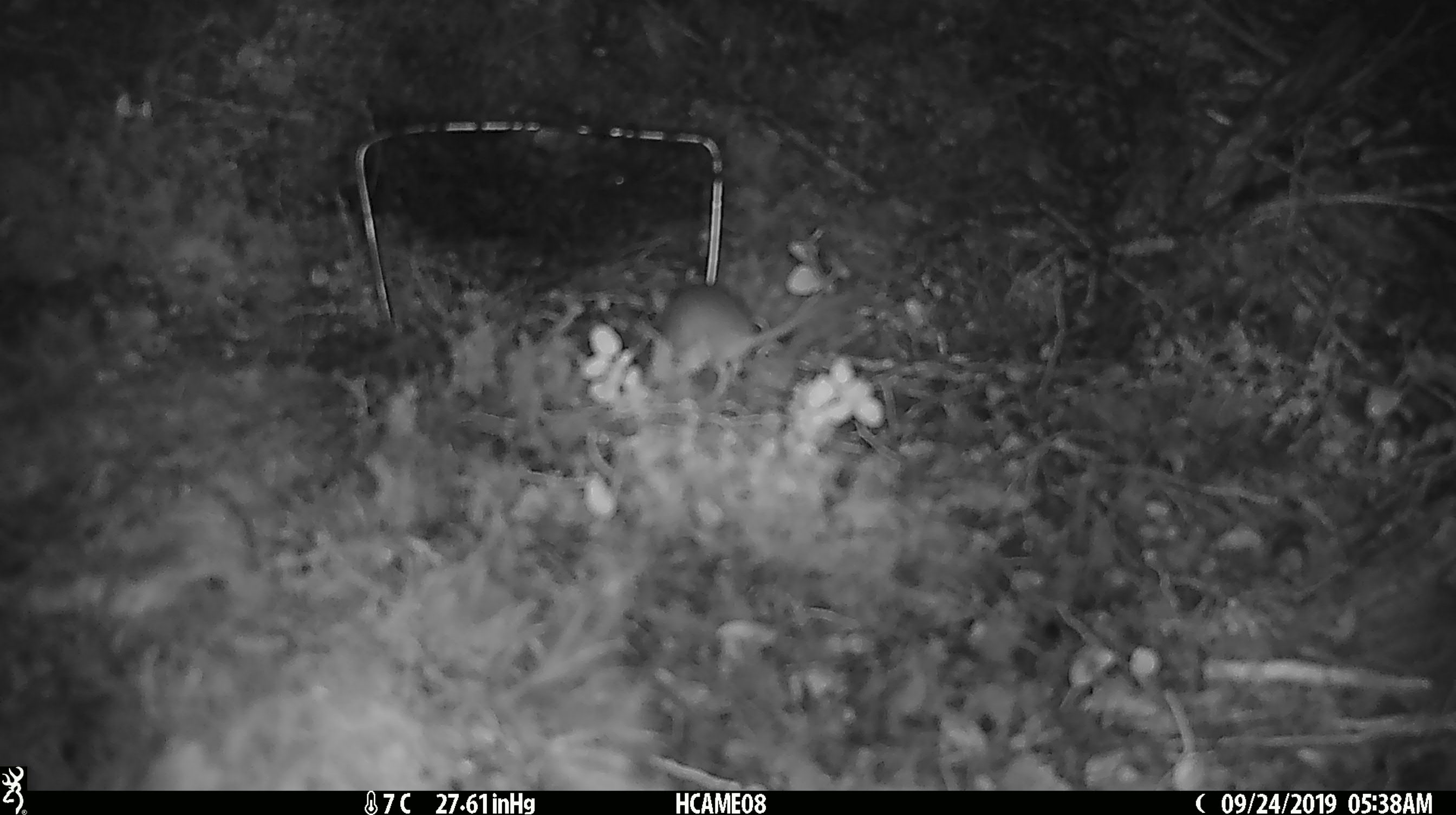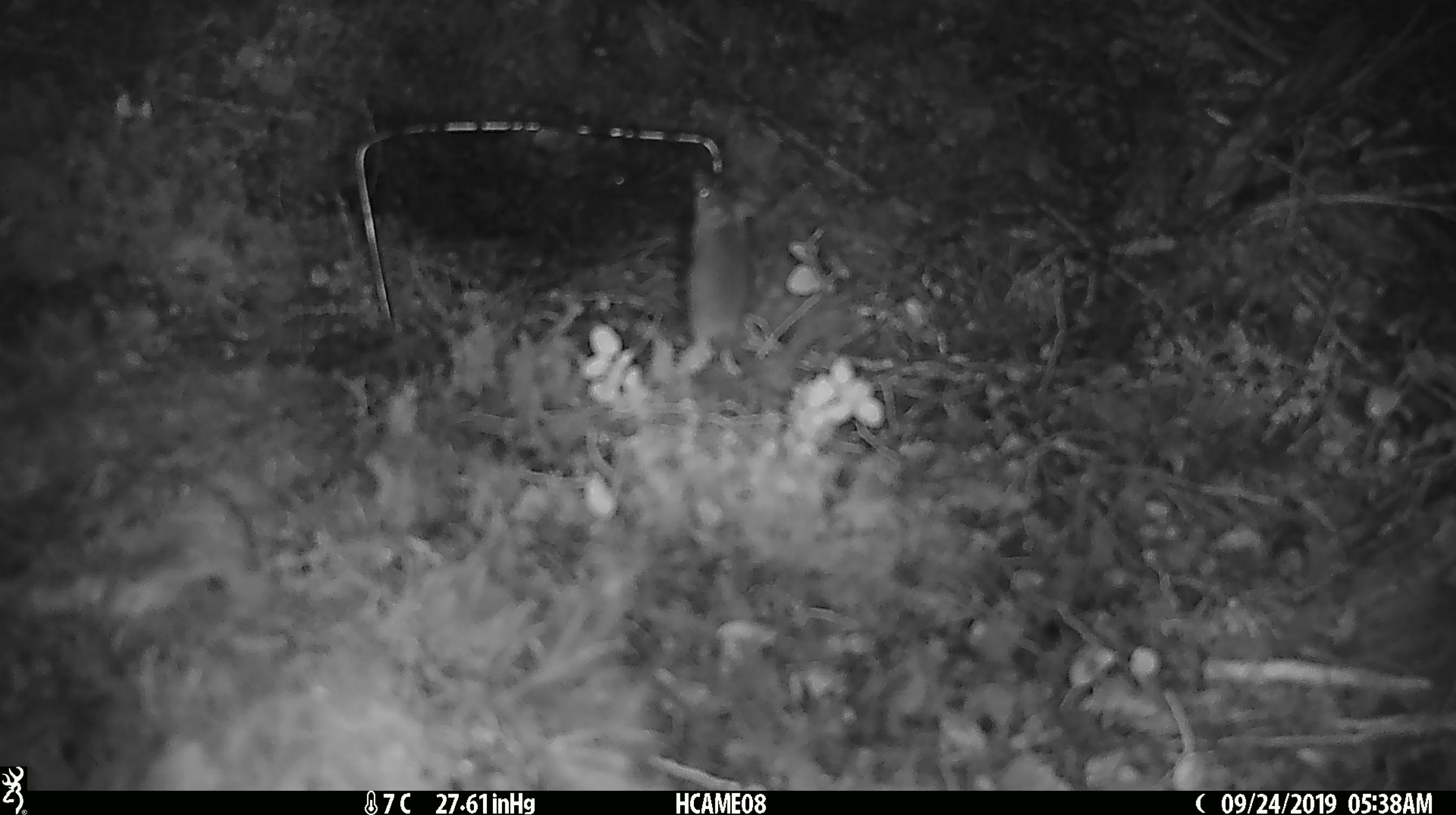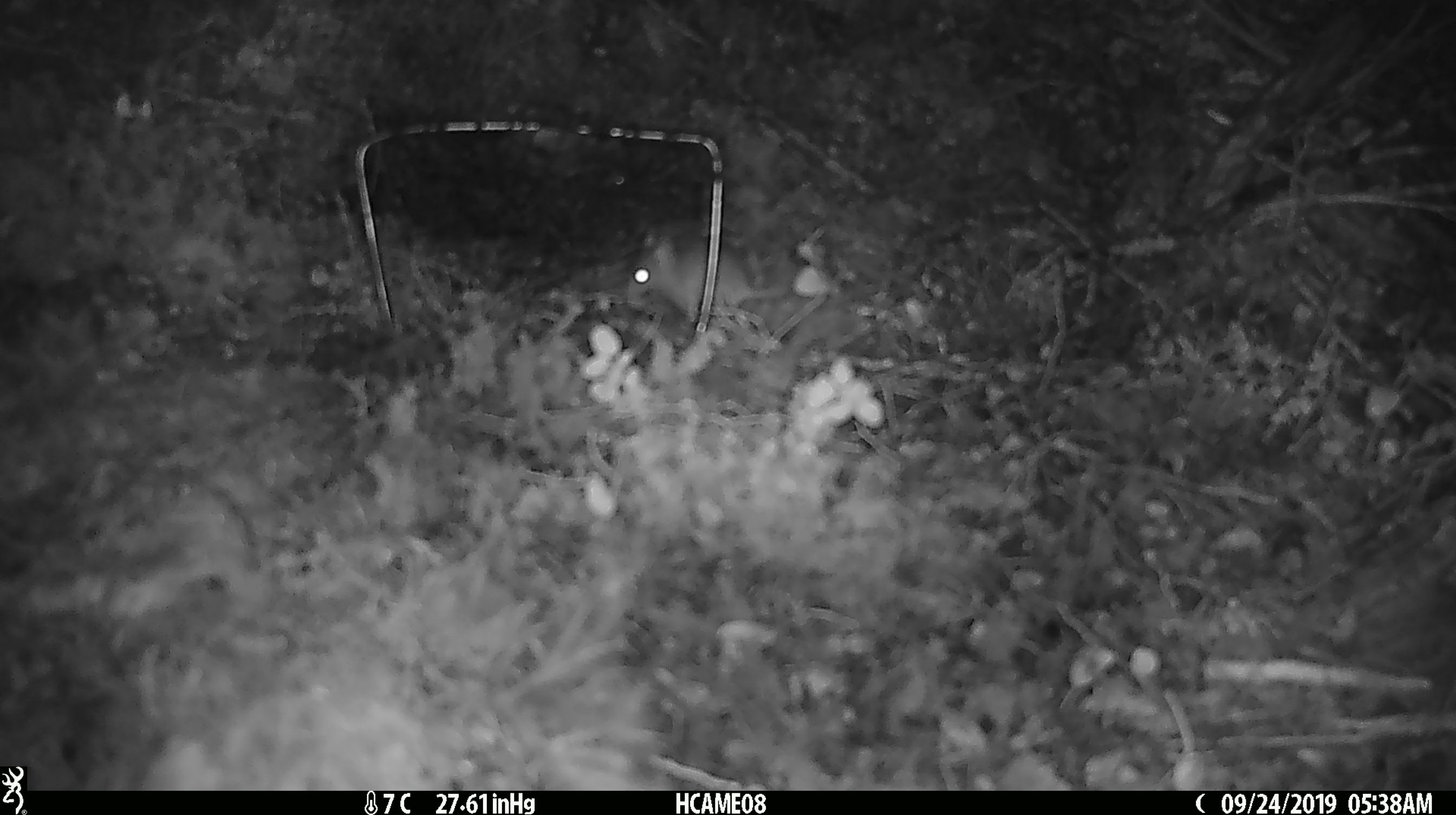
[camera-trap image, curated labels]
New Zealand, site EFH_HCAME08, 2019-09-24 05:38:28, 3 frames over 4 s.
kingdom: Animalia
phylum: Chordata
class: Mammalia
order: Rodentia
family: Muridae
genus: Mus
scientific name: Mus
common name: mouse